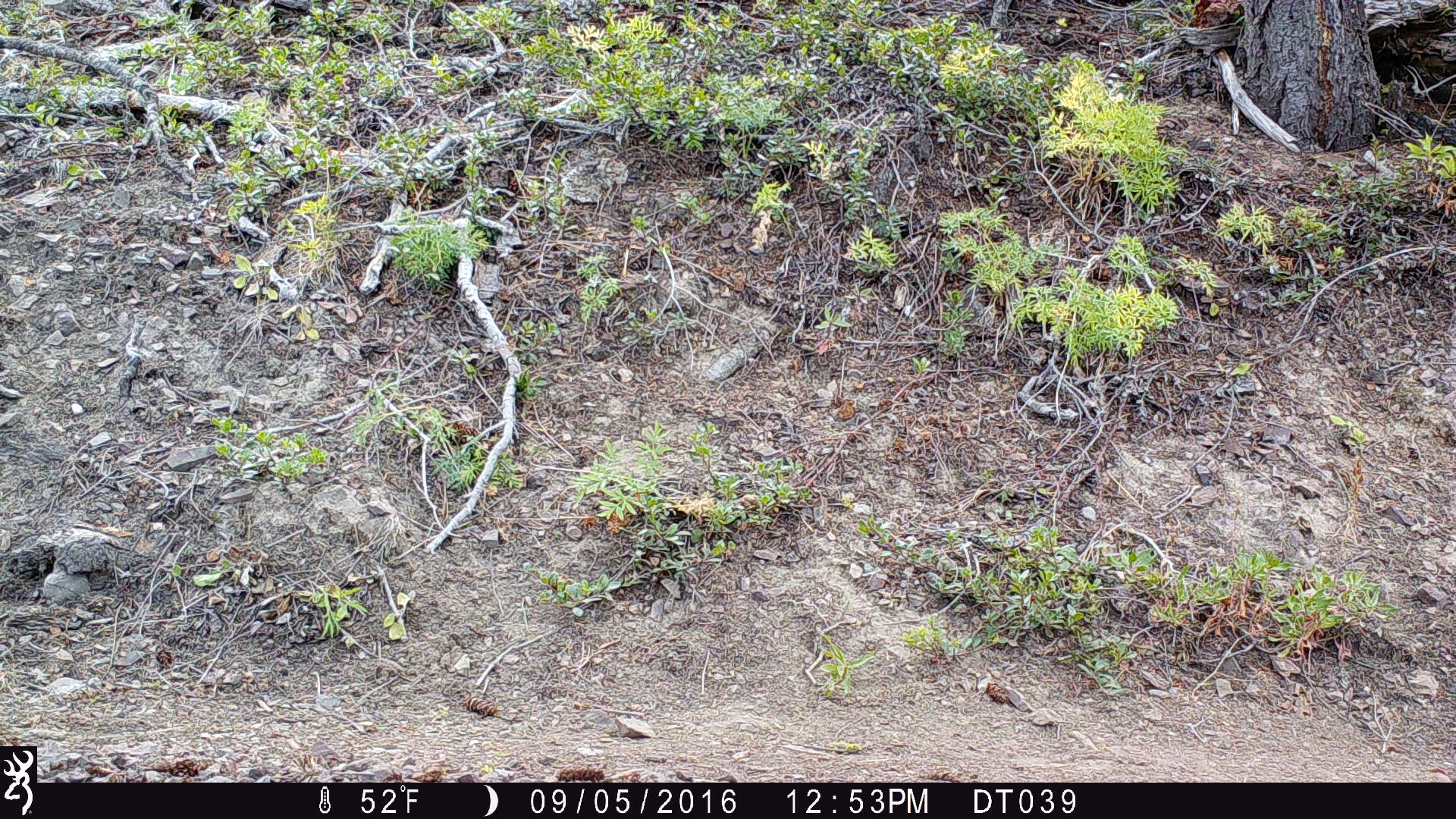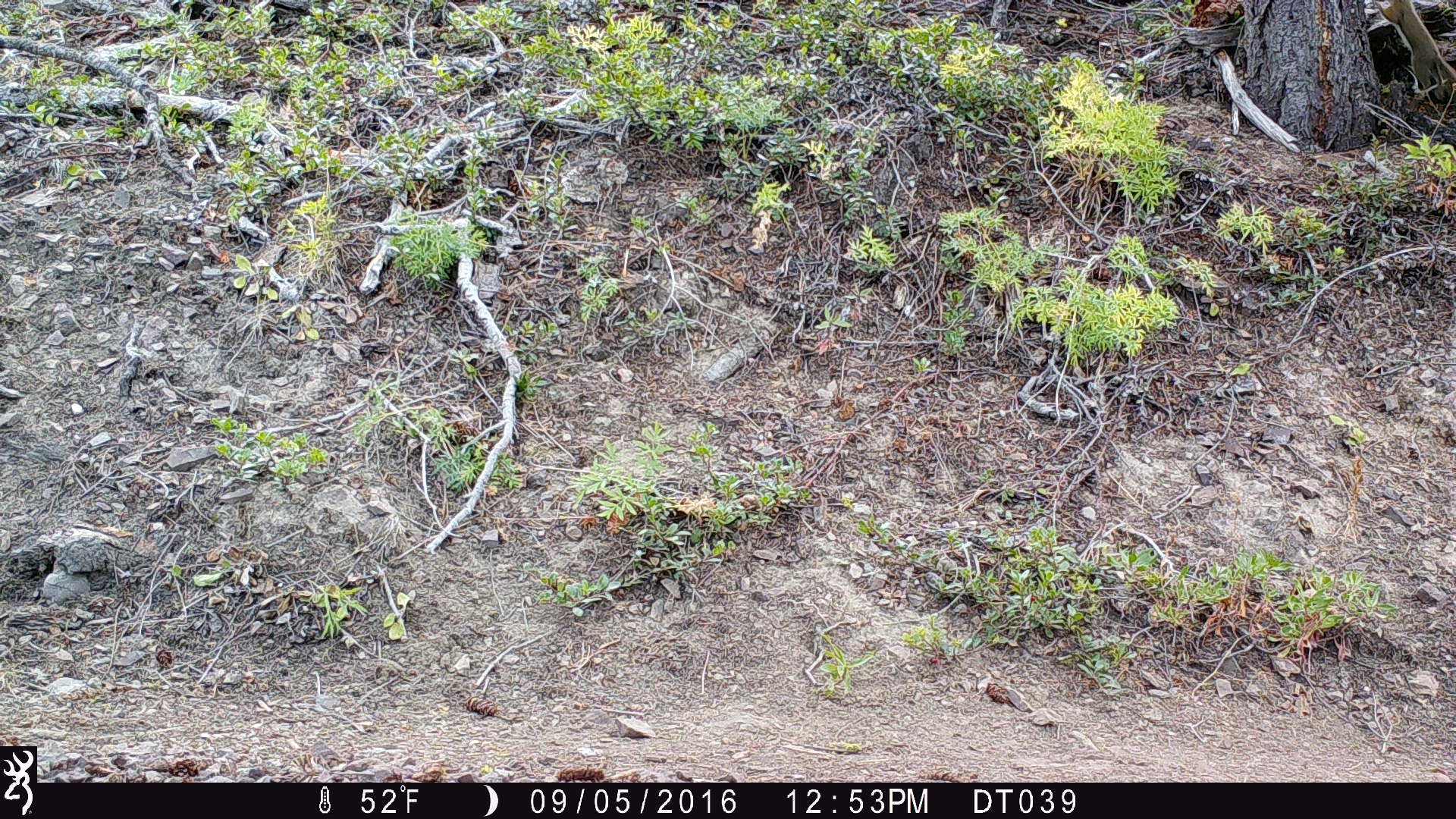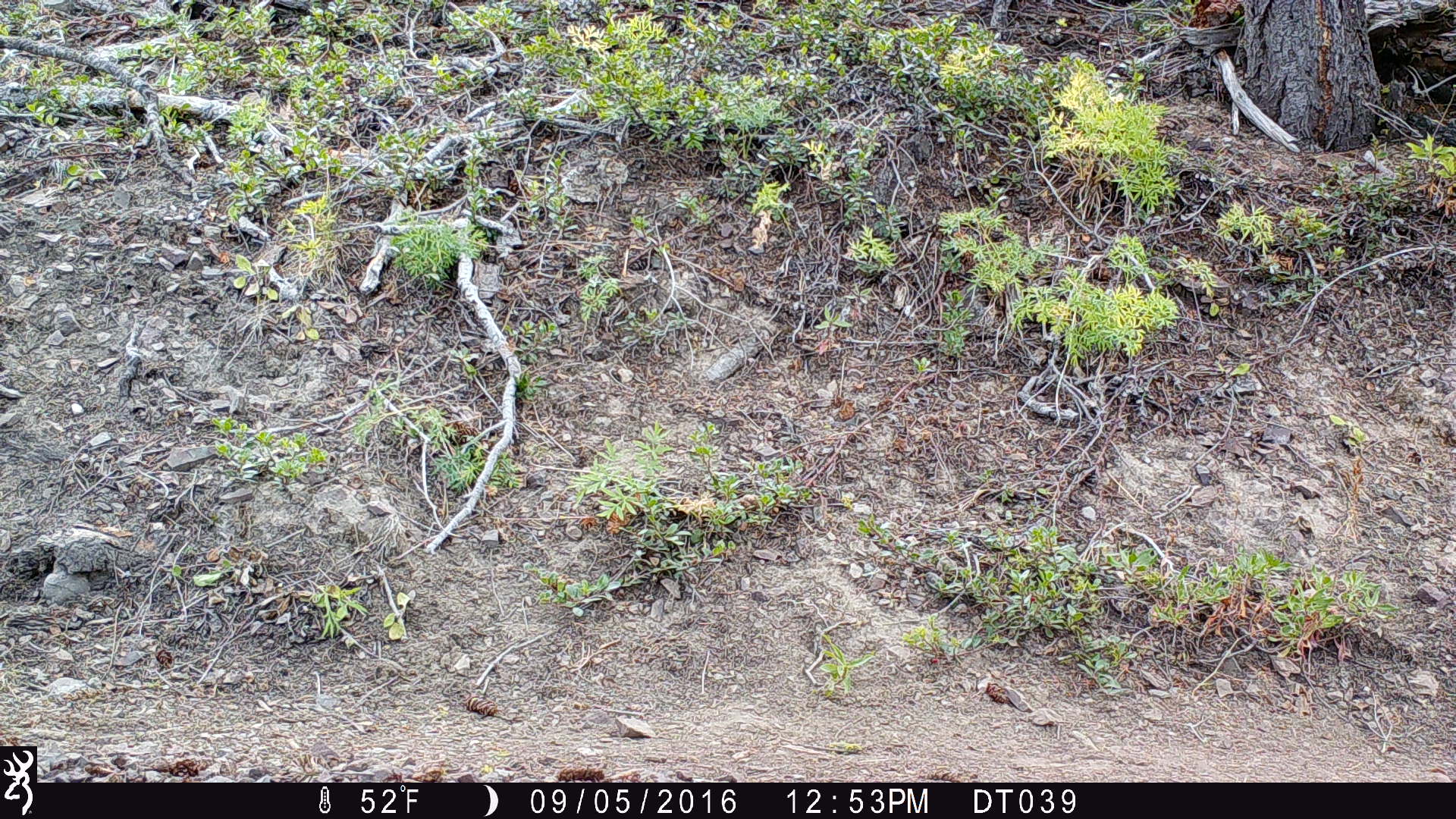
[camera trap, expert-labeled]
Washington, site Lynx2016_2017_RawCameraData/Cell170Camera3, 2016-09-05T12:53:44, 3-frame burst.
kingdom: Animalia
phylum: Chordata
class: Mammalia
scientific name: Mammalia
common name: small mammal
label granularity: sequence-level